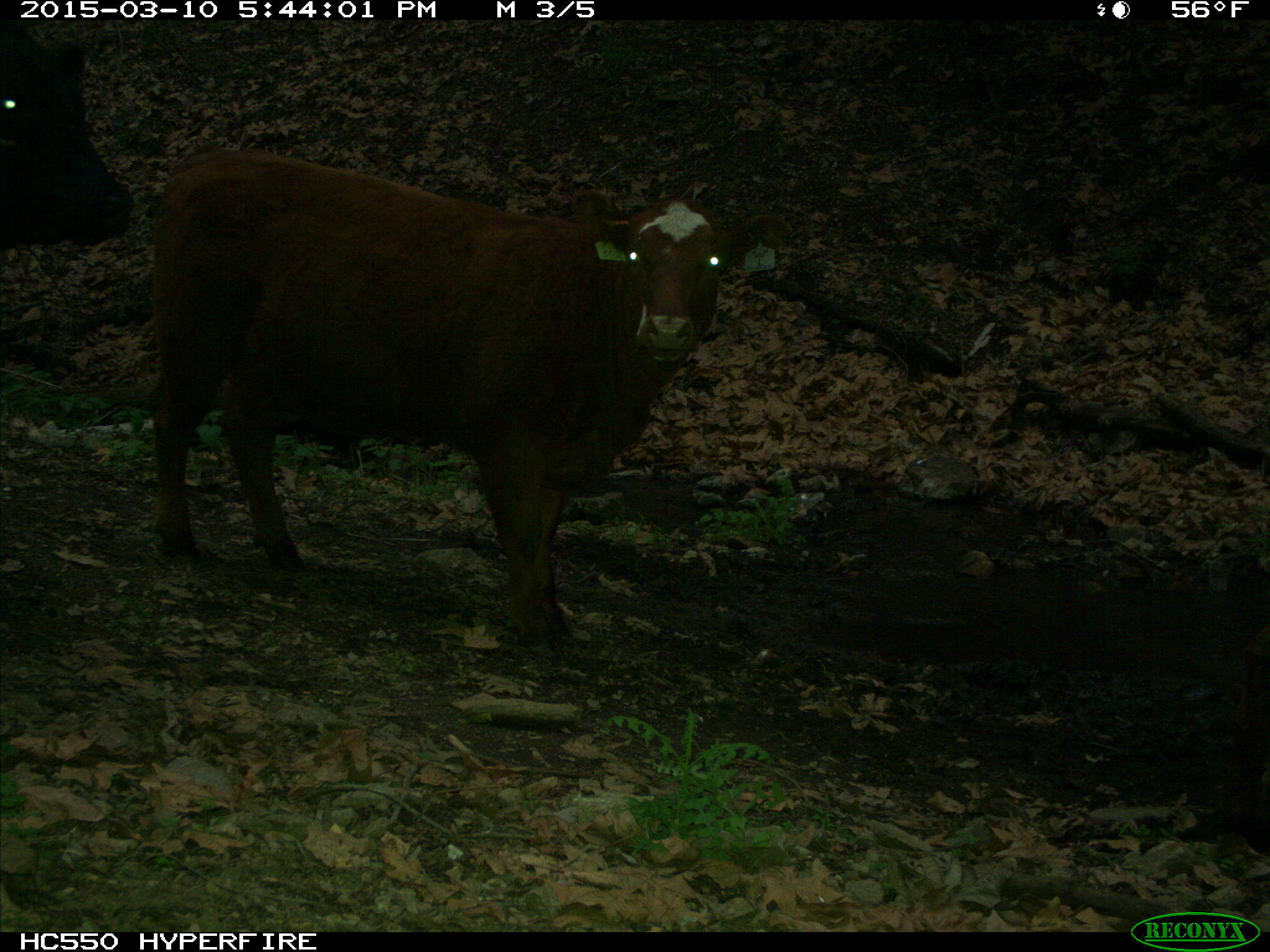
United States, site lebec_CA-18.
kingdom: Animalia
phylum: Chordata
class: Mammalia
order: Artiodactyla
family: Bovidae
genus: Bos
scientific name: Bos taurus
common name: domestic cow